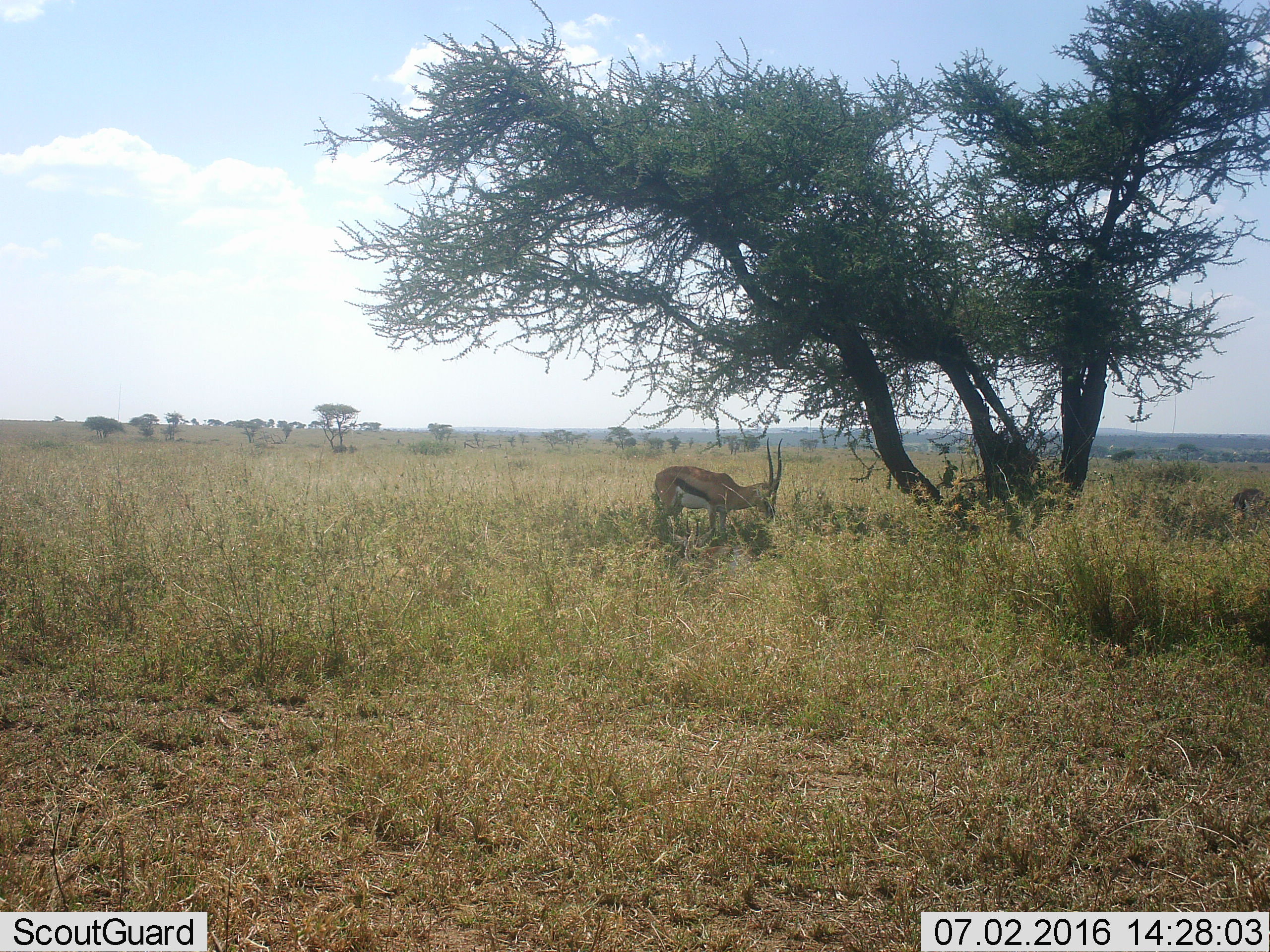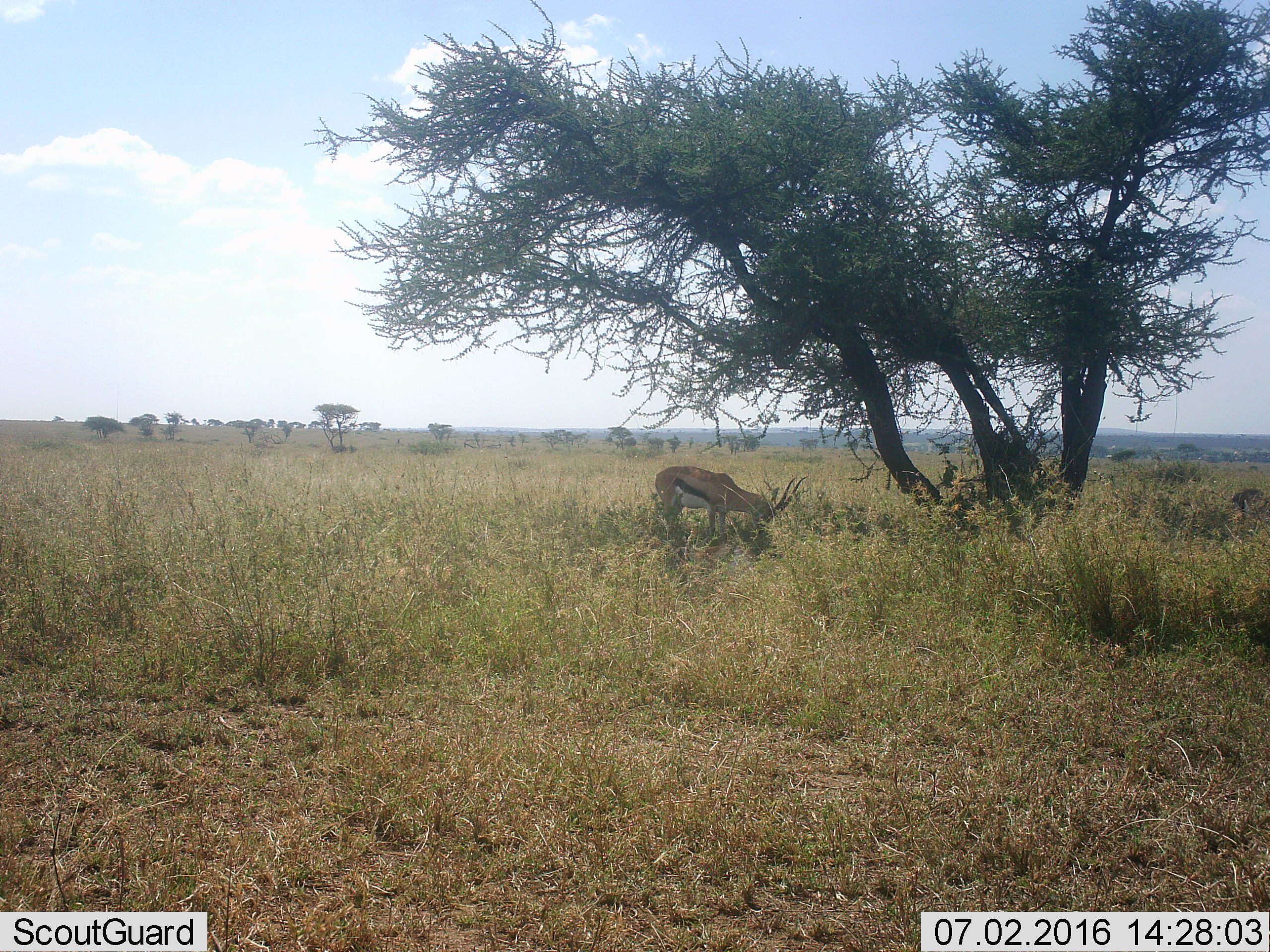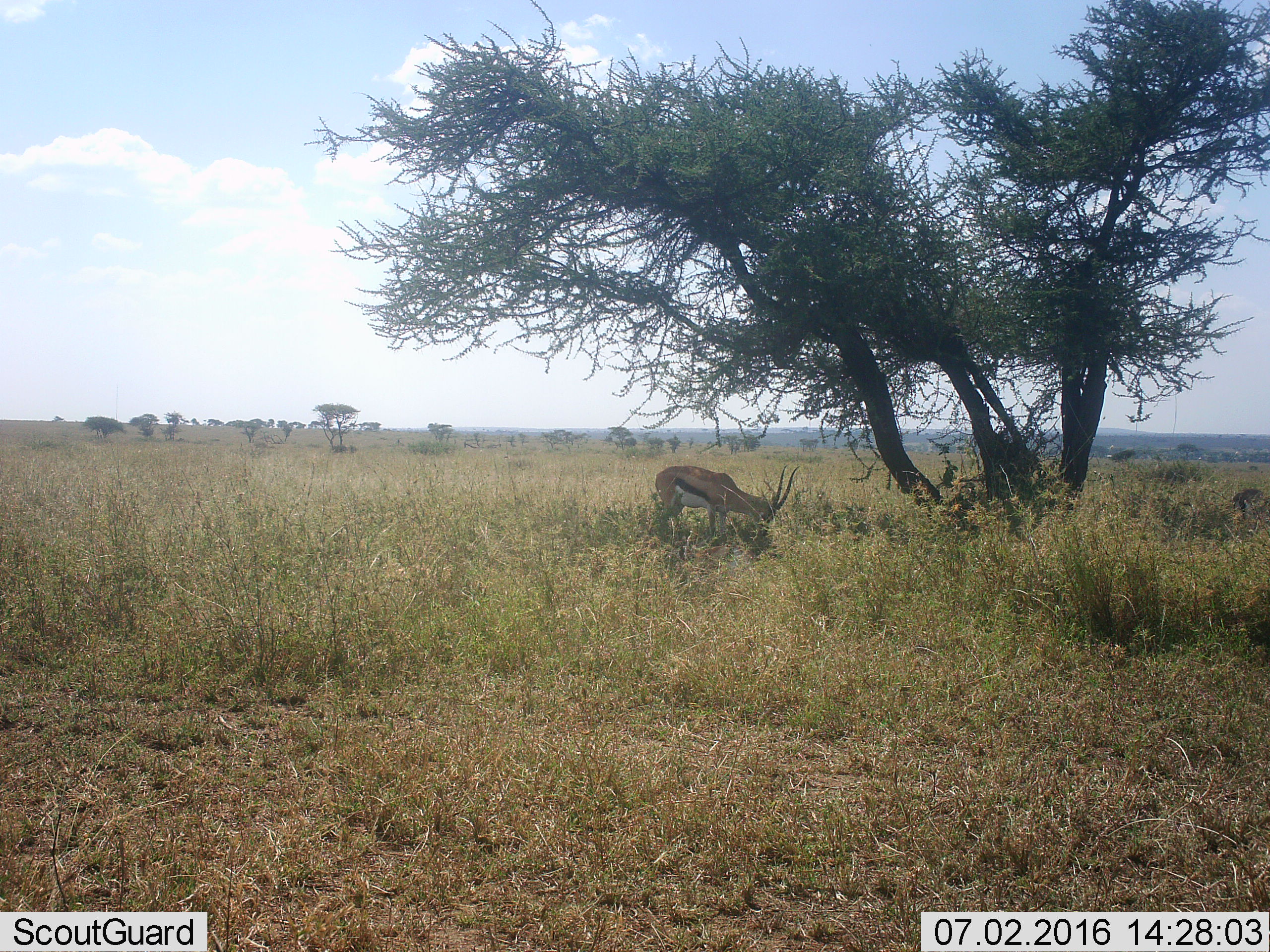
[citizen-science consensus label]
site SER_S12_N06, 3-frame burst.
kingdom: Animalia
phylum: Chordata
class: Mammalia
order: Artiodactyla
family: Bovidae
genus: Eudorcas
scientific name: Eudorcas thomsonii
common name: thomson's gazelle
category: gazellethomsons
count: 1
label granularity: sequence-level